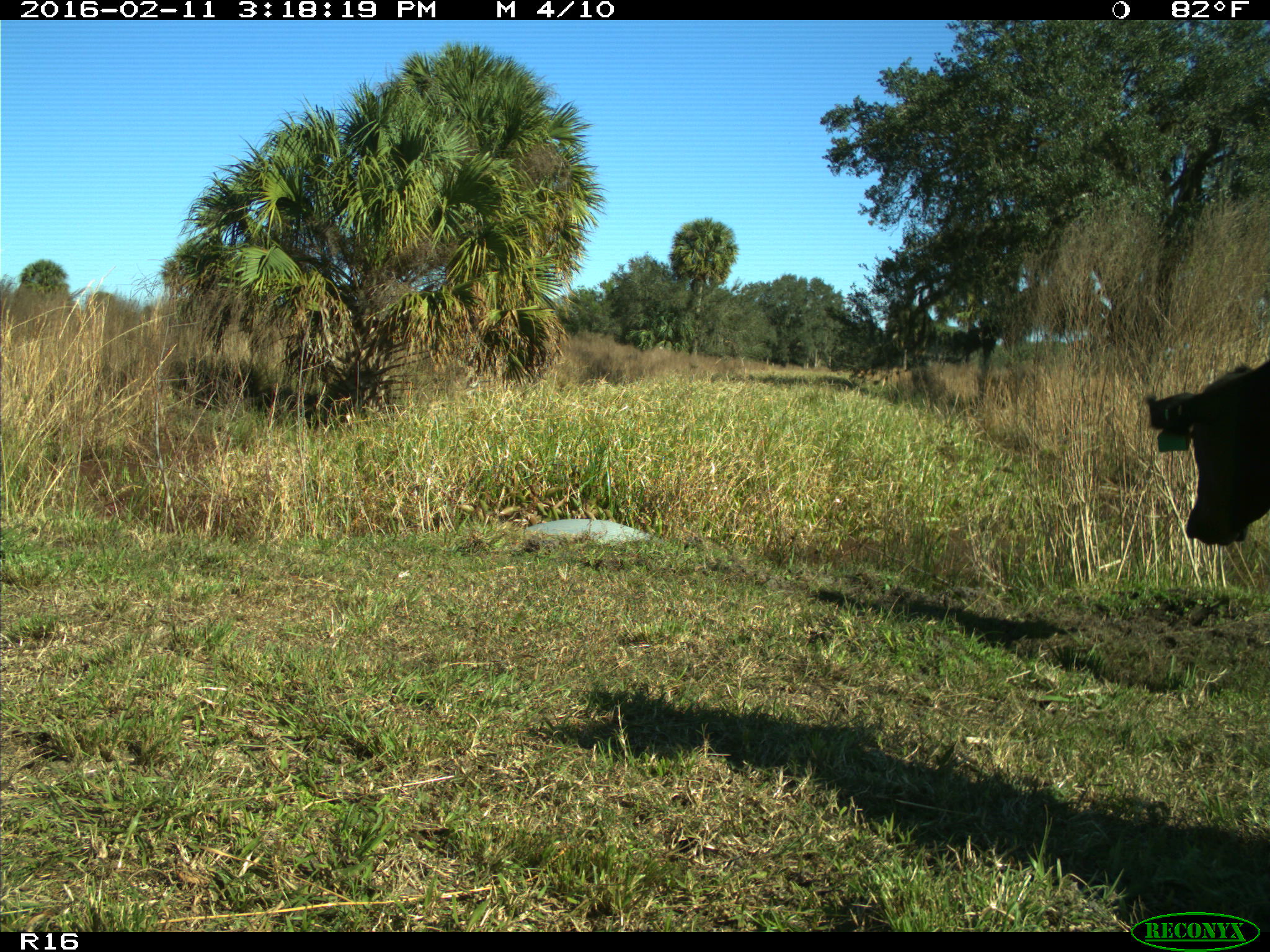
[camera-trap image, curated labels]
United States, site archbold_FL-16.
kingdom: Animalia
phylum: Chordata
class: Mammalia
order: Artiodactyla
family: Bovidae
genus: Bos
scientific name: Bos taurus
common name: domestic cow